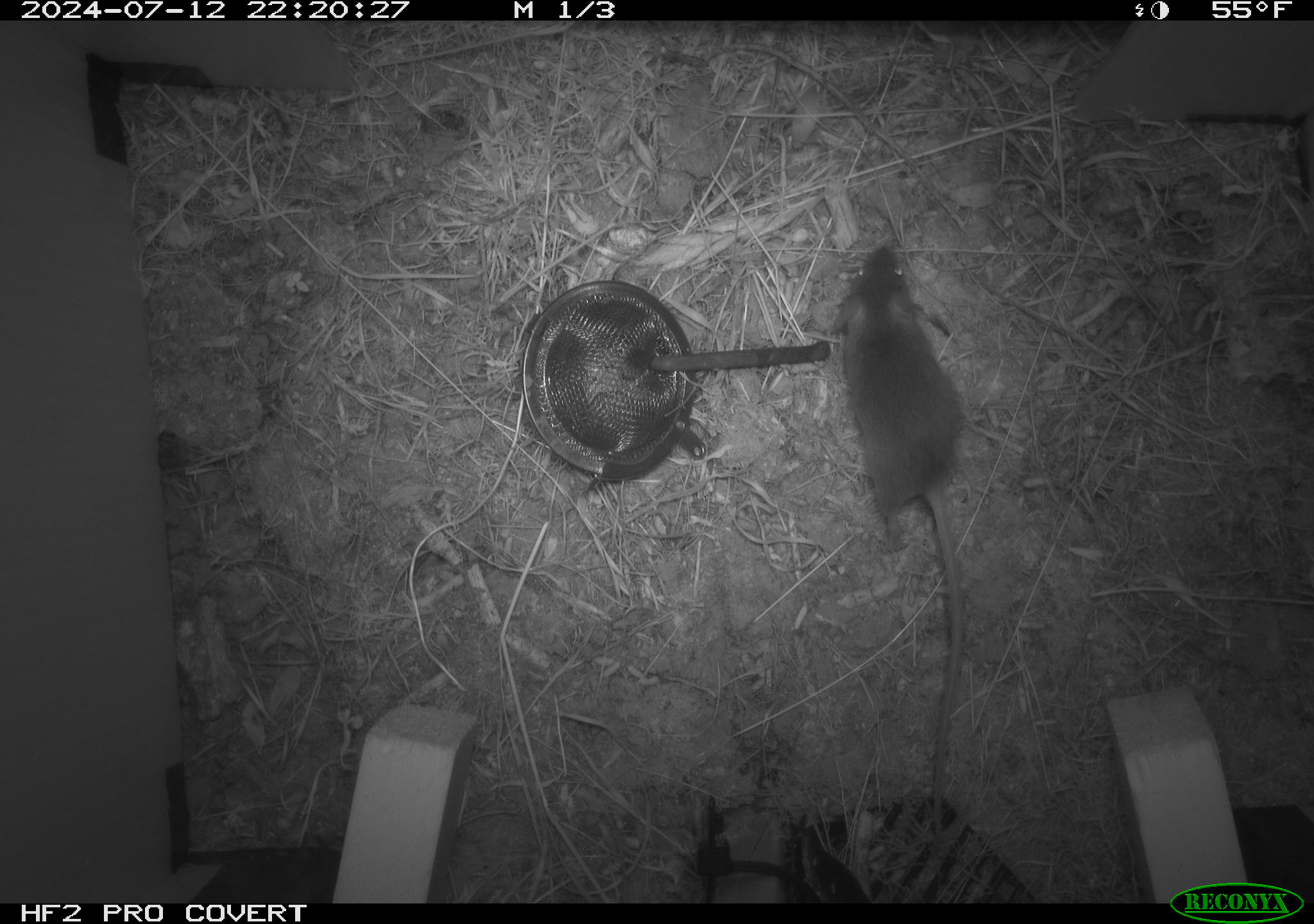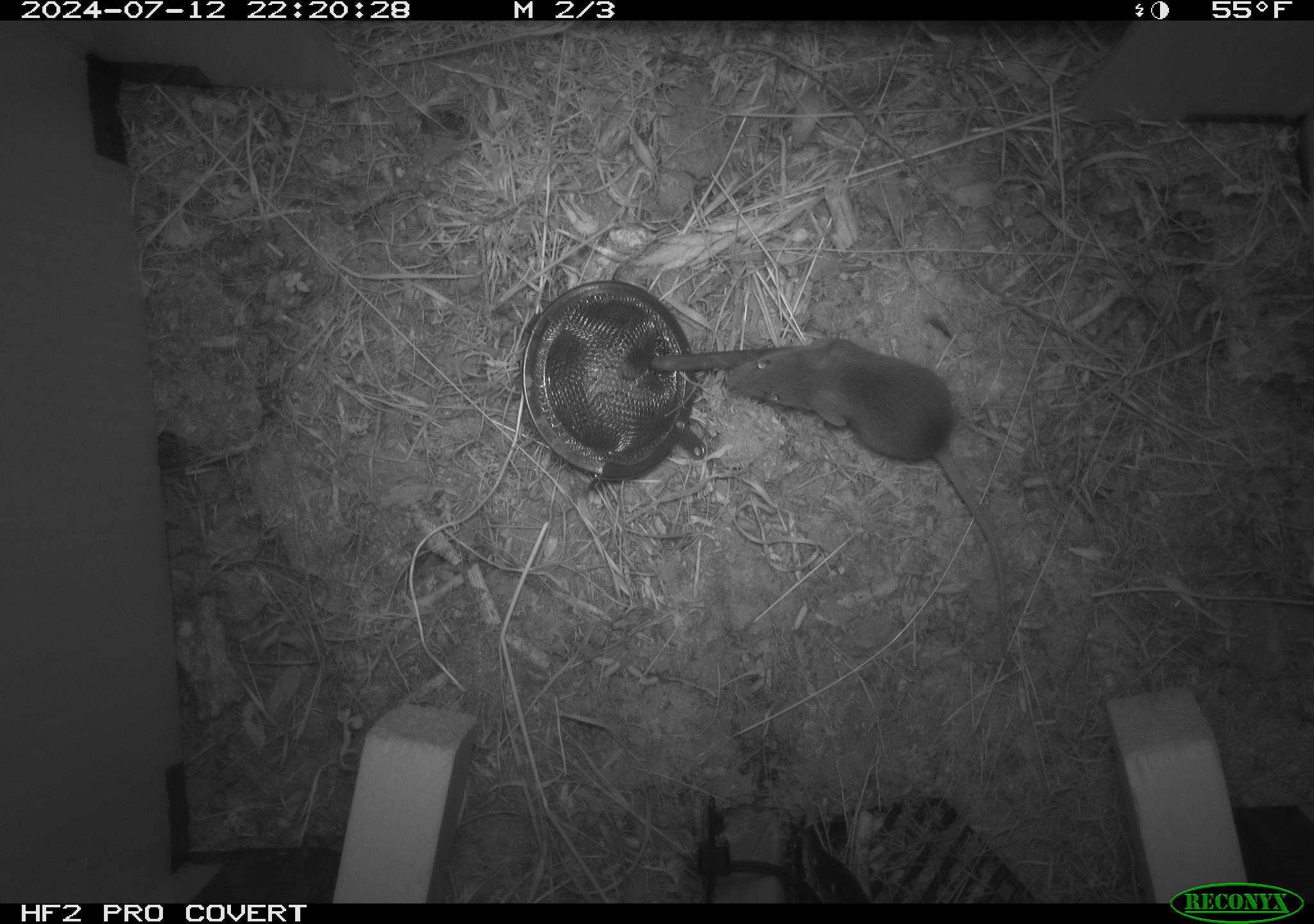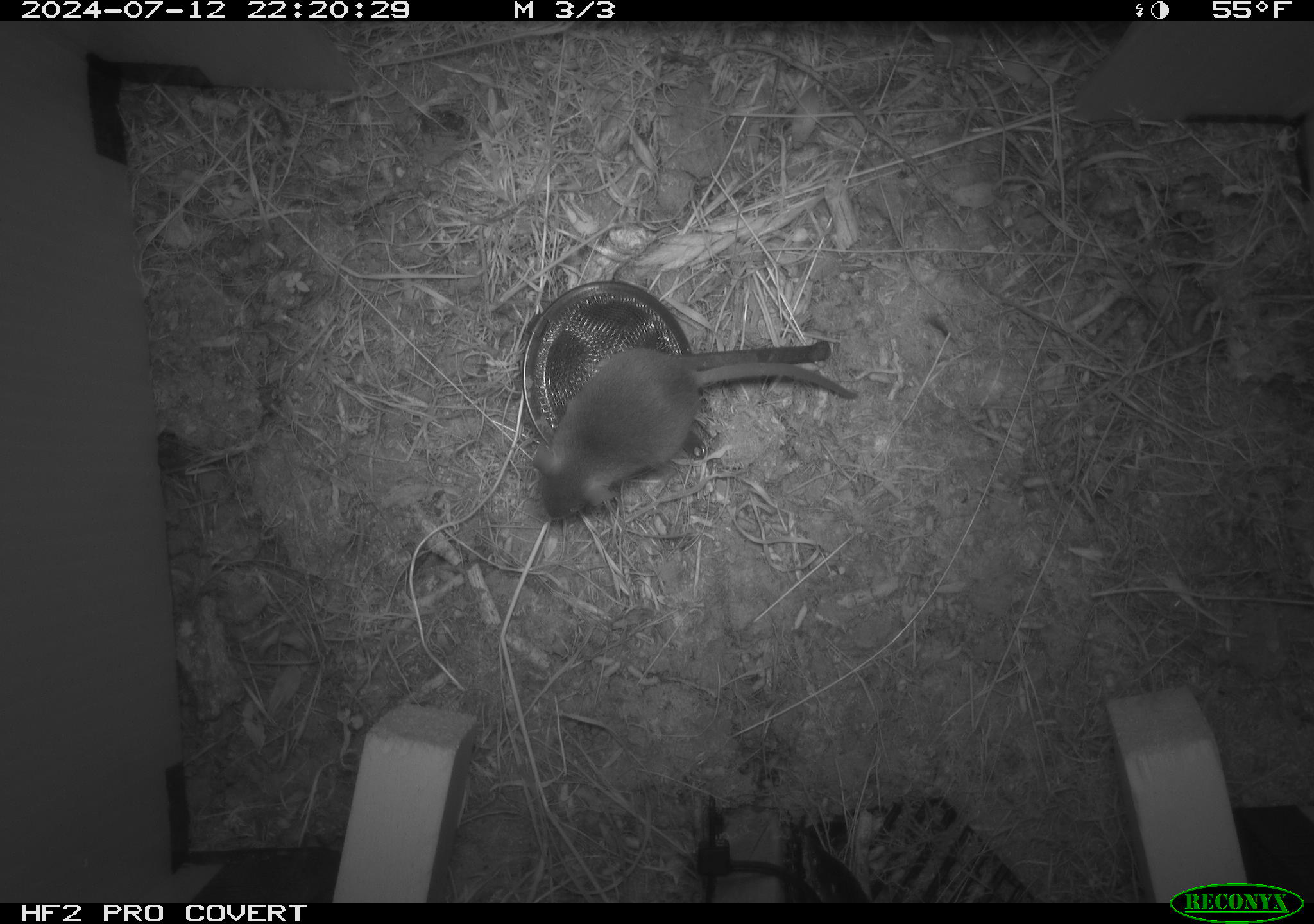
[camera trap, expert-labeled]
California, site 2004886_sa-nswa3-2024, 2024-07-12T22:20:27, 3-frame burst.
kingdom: Animalia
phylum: Chordata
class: Mammalia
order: Rodentia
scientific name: Rodentia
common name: rodent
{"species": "rodent (Rodentia)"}